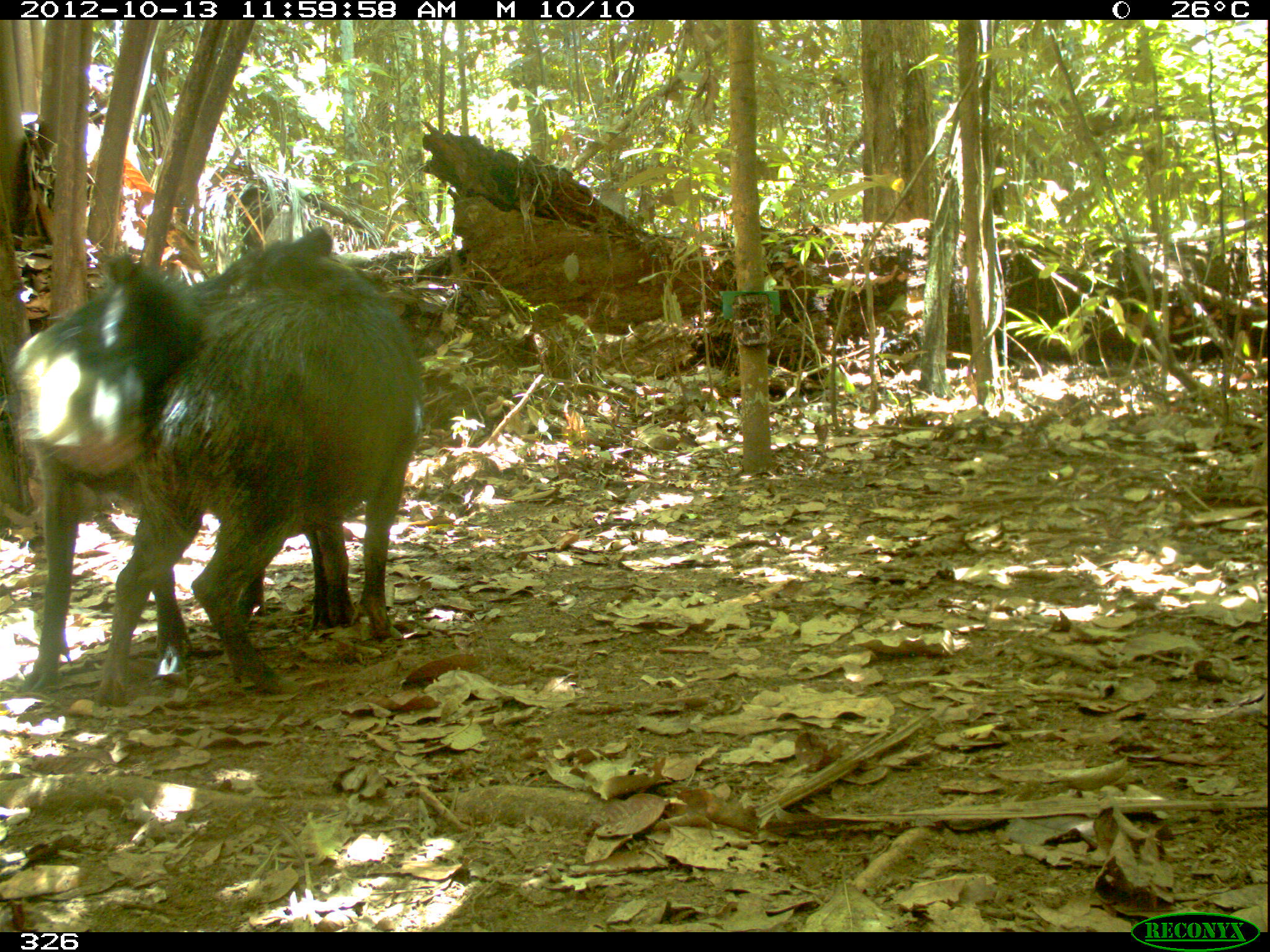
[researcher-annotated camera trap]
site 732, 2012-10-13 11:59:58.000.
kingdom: Animalia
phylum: Chordata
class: Mammalia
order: Artiodactyla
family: Tayassuidae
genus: Tayassu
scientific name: Tayassu pecari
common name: white-lipped peccary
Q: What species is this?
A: Tayassu pecari (white-lipped peccary).